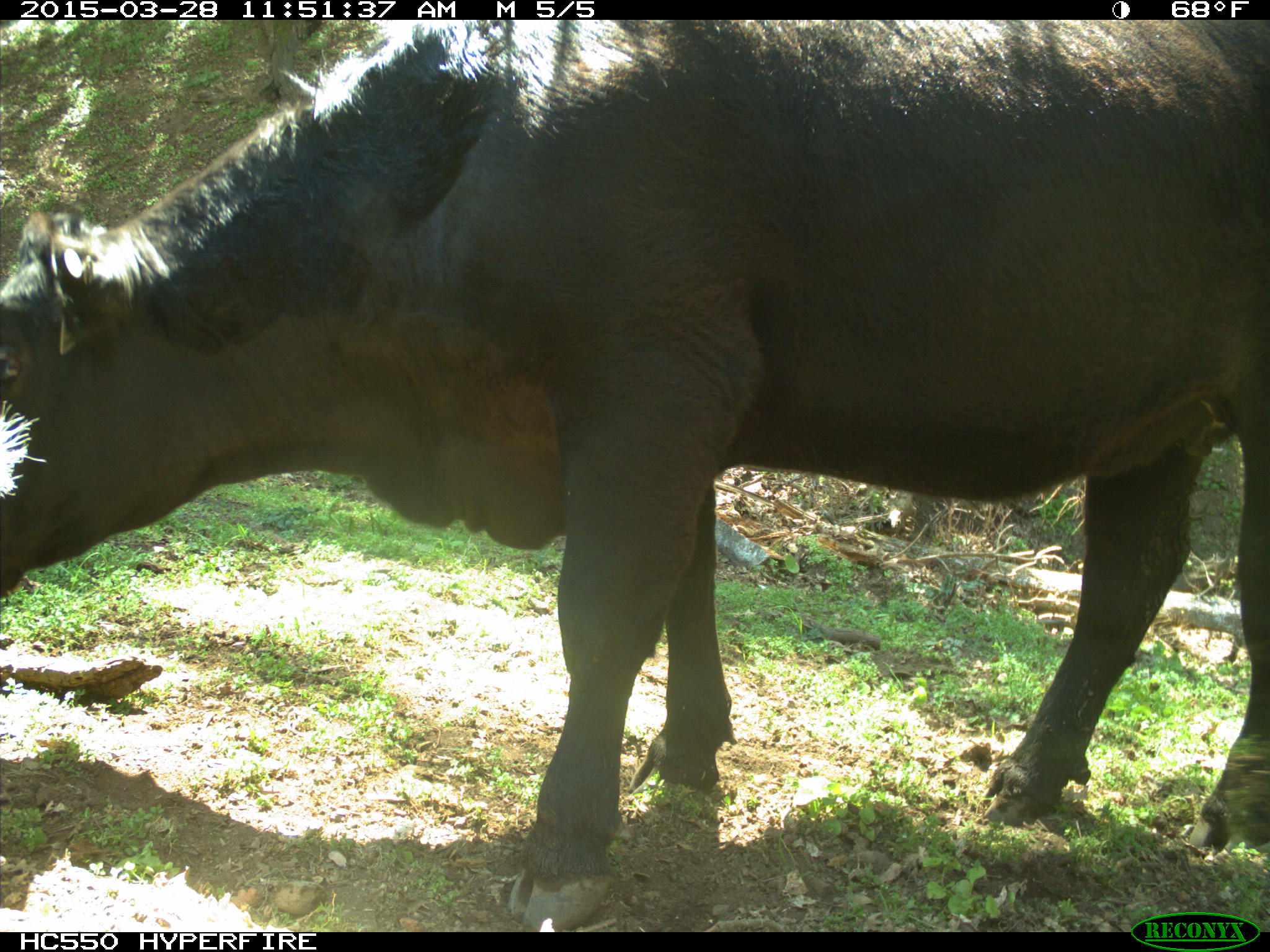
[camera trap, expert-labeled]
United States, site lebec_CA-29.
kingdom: Animalia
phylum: Chordata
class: Mammalia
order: Artiodactyla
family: Bovidae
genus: Bos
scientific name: Bos taurus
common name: domestic cow